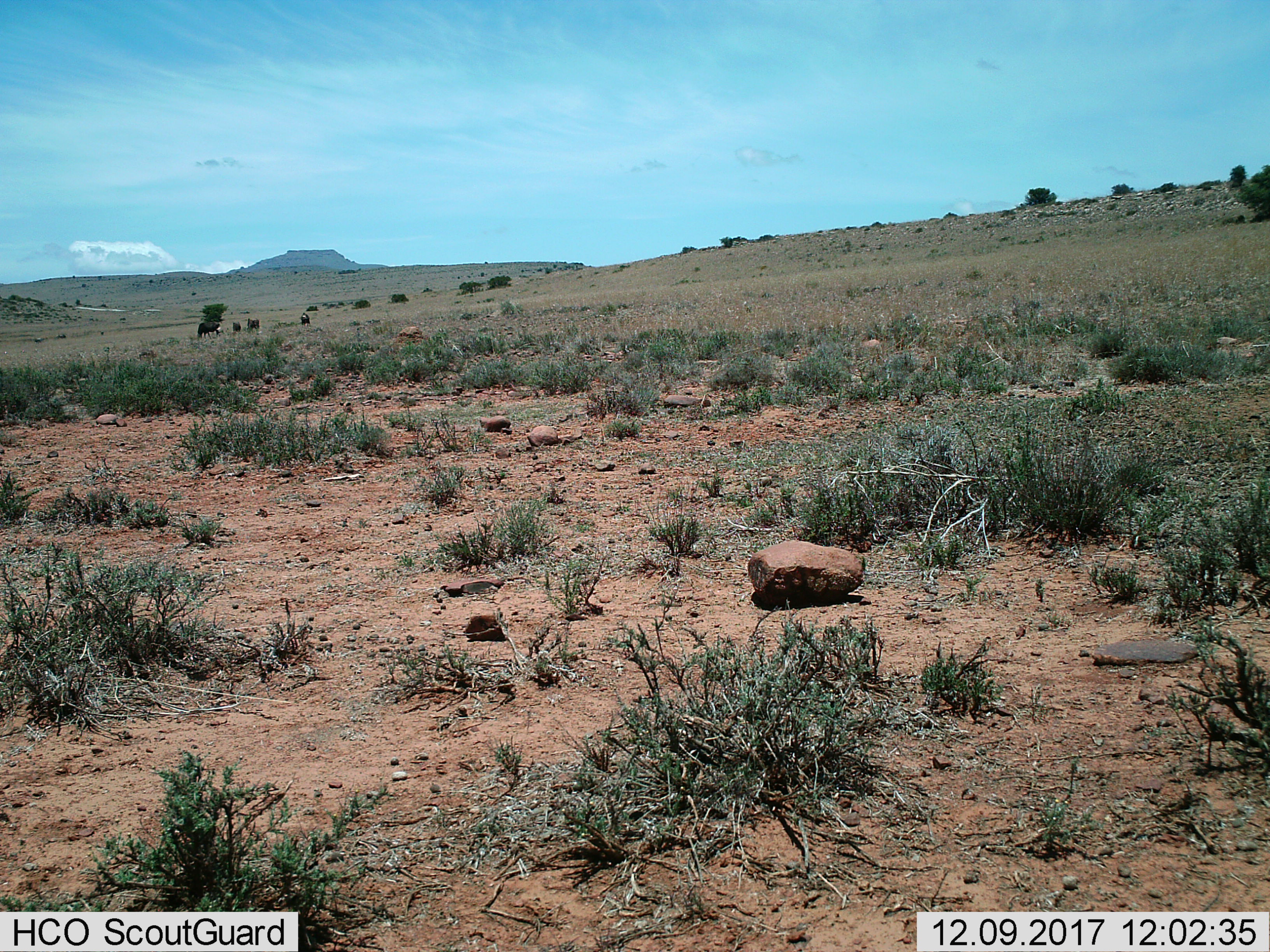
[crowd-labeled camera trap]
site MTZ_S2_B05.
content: unidentified animal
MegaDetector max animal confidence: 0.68